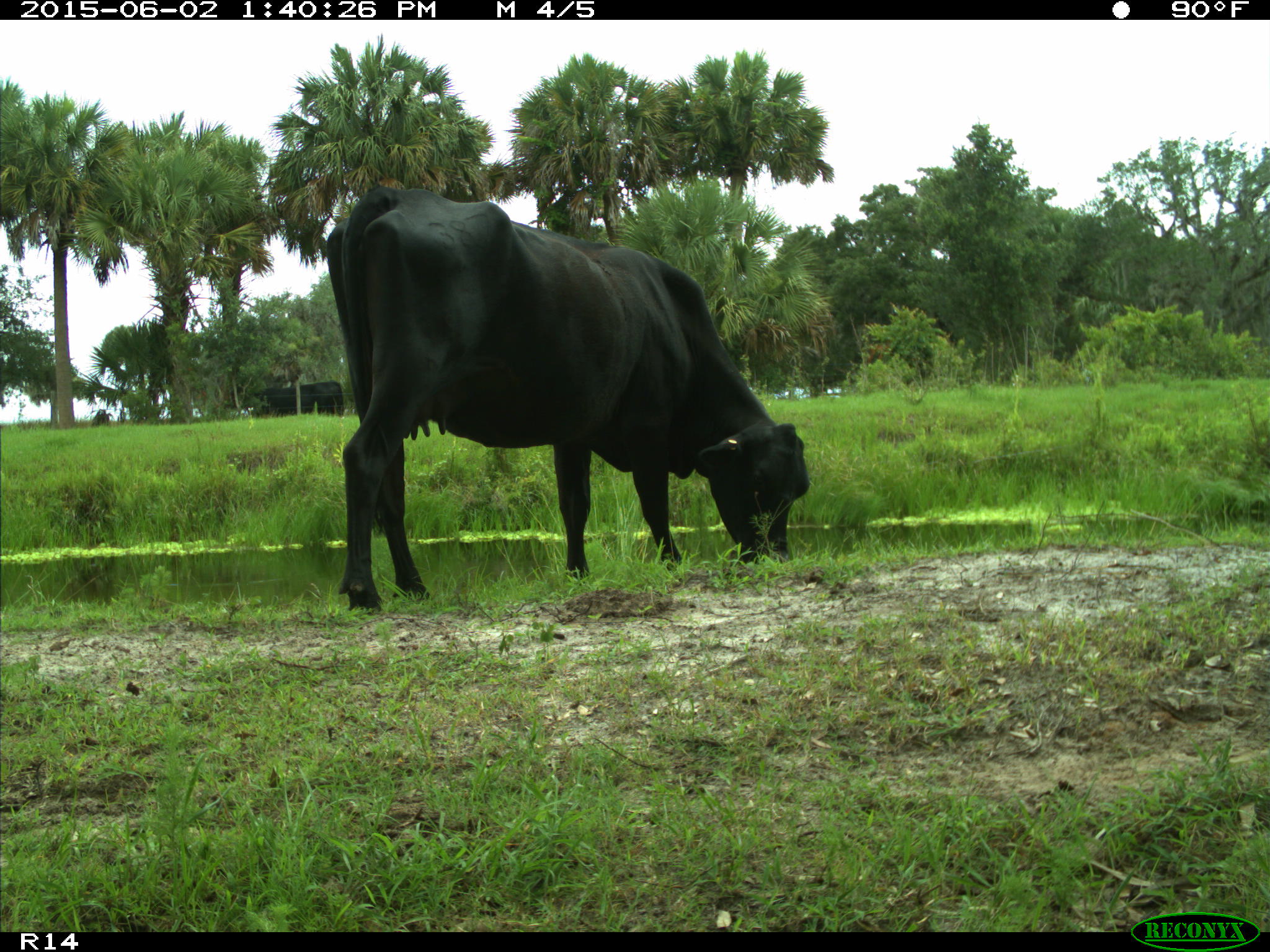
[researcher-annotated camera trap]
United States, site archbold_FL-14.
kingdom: Animalia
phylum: Chordata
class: Mammalia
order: Artiodactyla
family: Bovidae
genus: Bos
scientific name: Bos taurus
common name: domestic cow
Bos taurus (domestic cow).